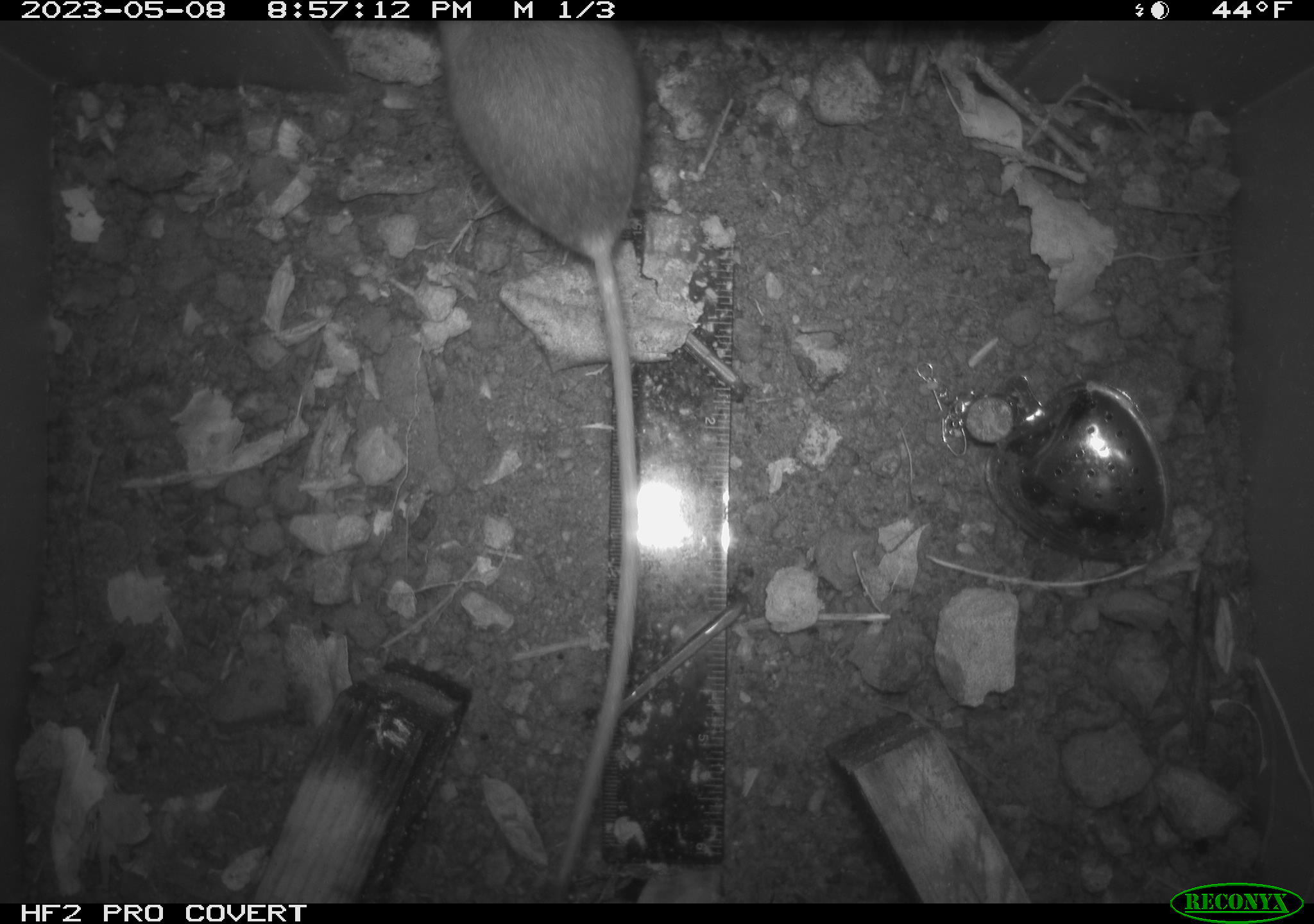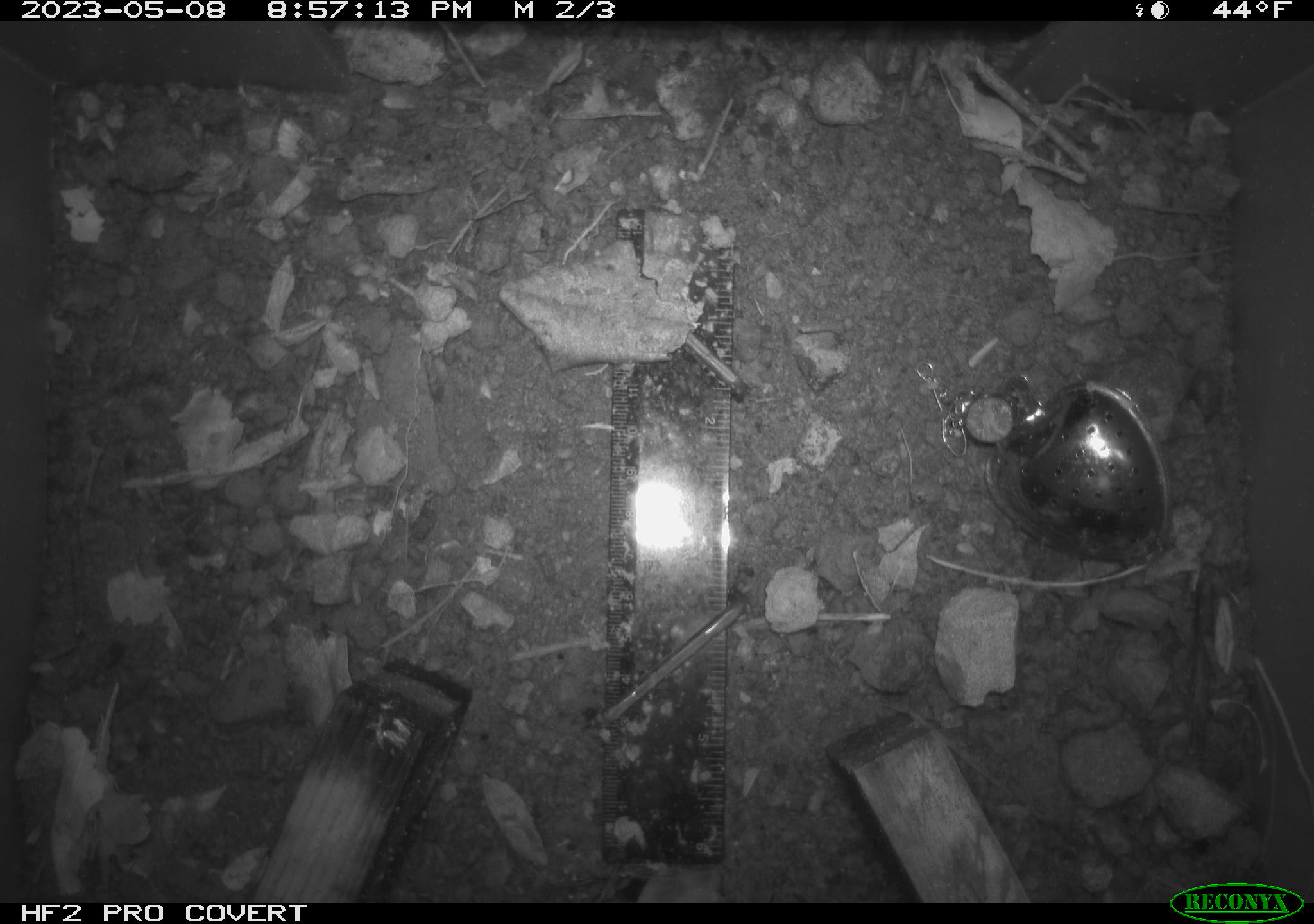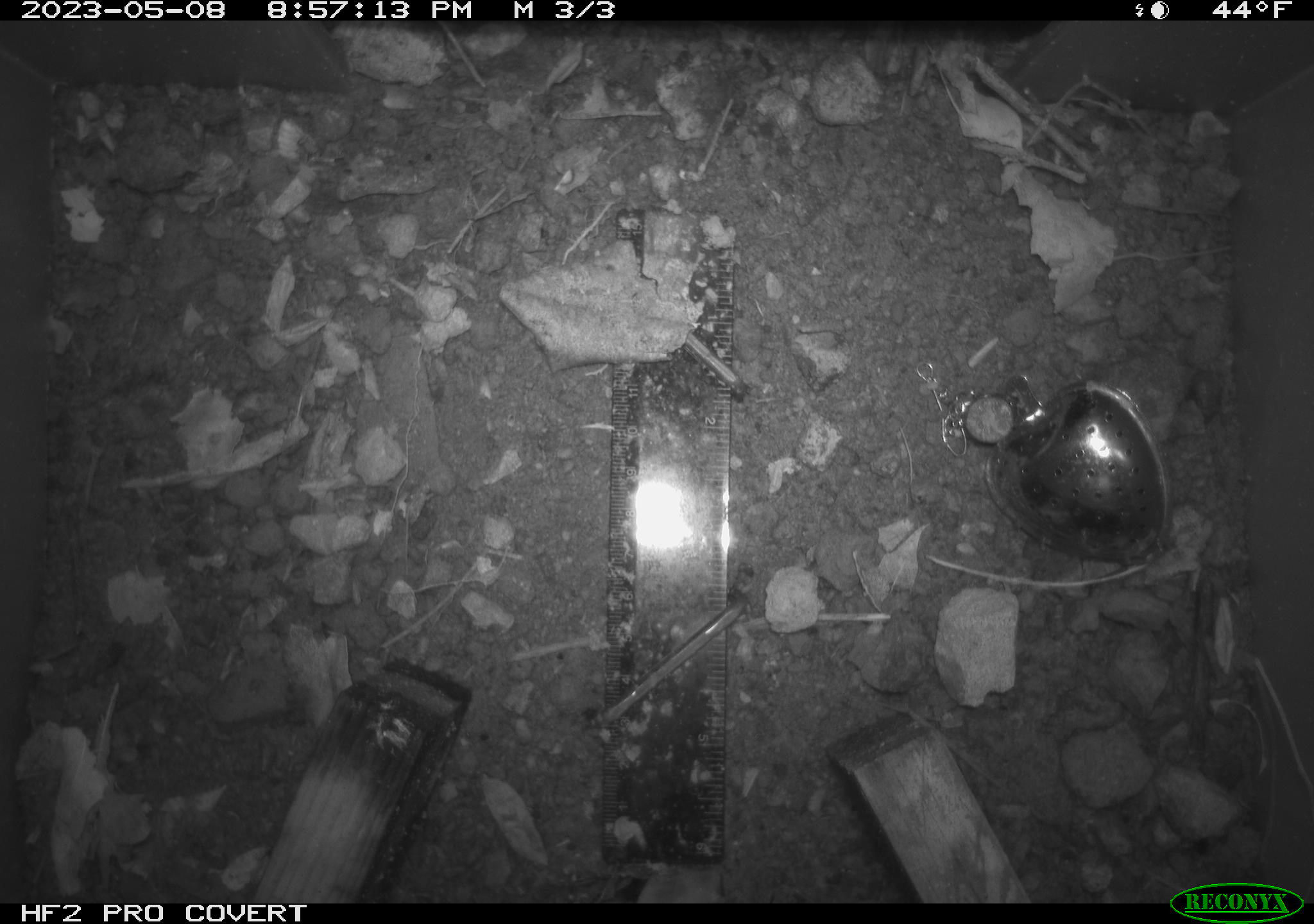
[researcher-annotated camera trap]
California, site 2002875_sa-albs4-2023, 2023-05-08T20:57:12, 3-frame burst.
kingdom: Animalia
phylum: Chordata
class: Mammalia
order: Rodentia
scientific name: Rodentia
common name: mouse species